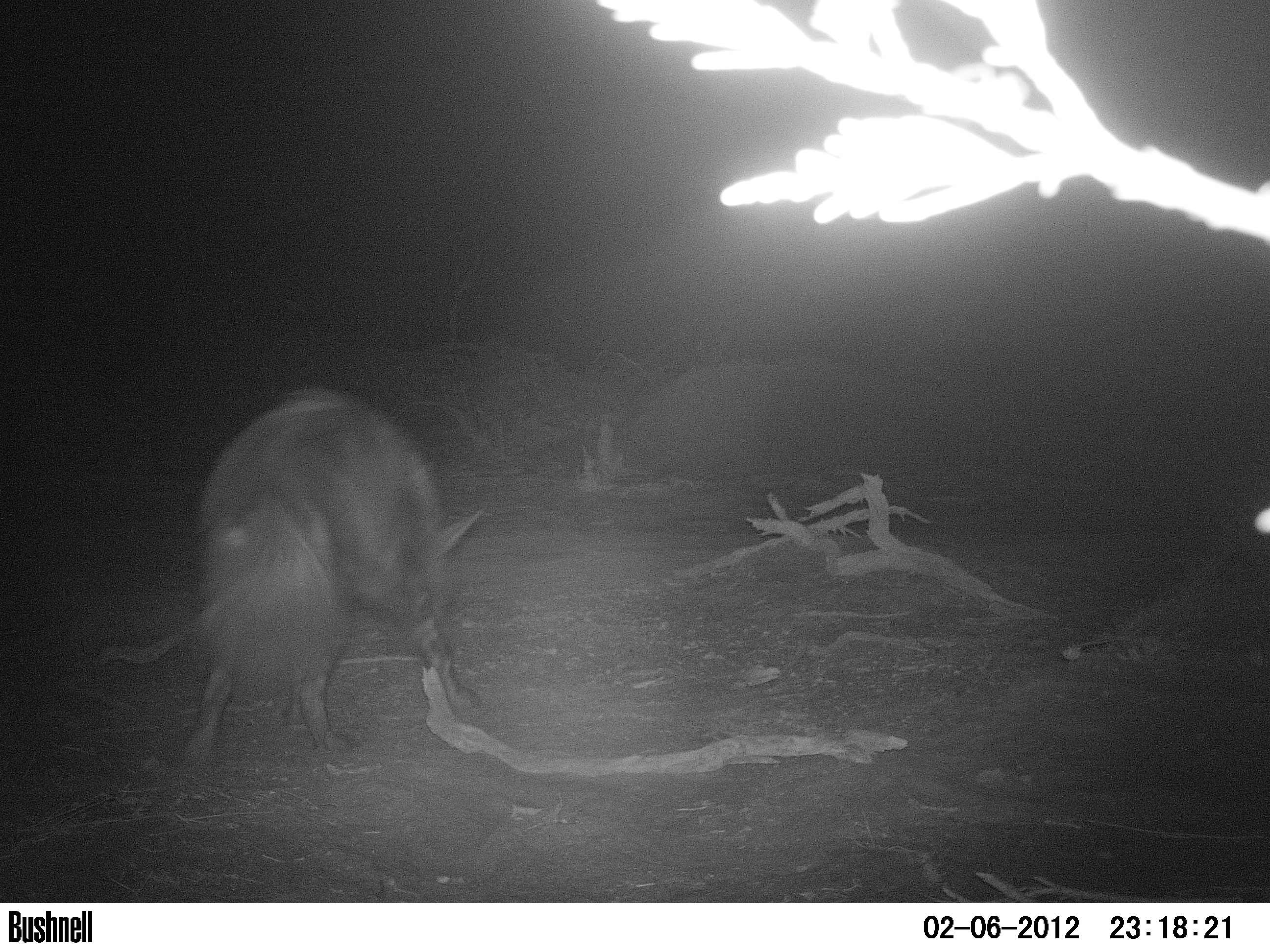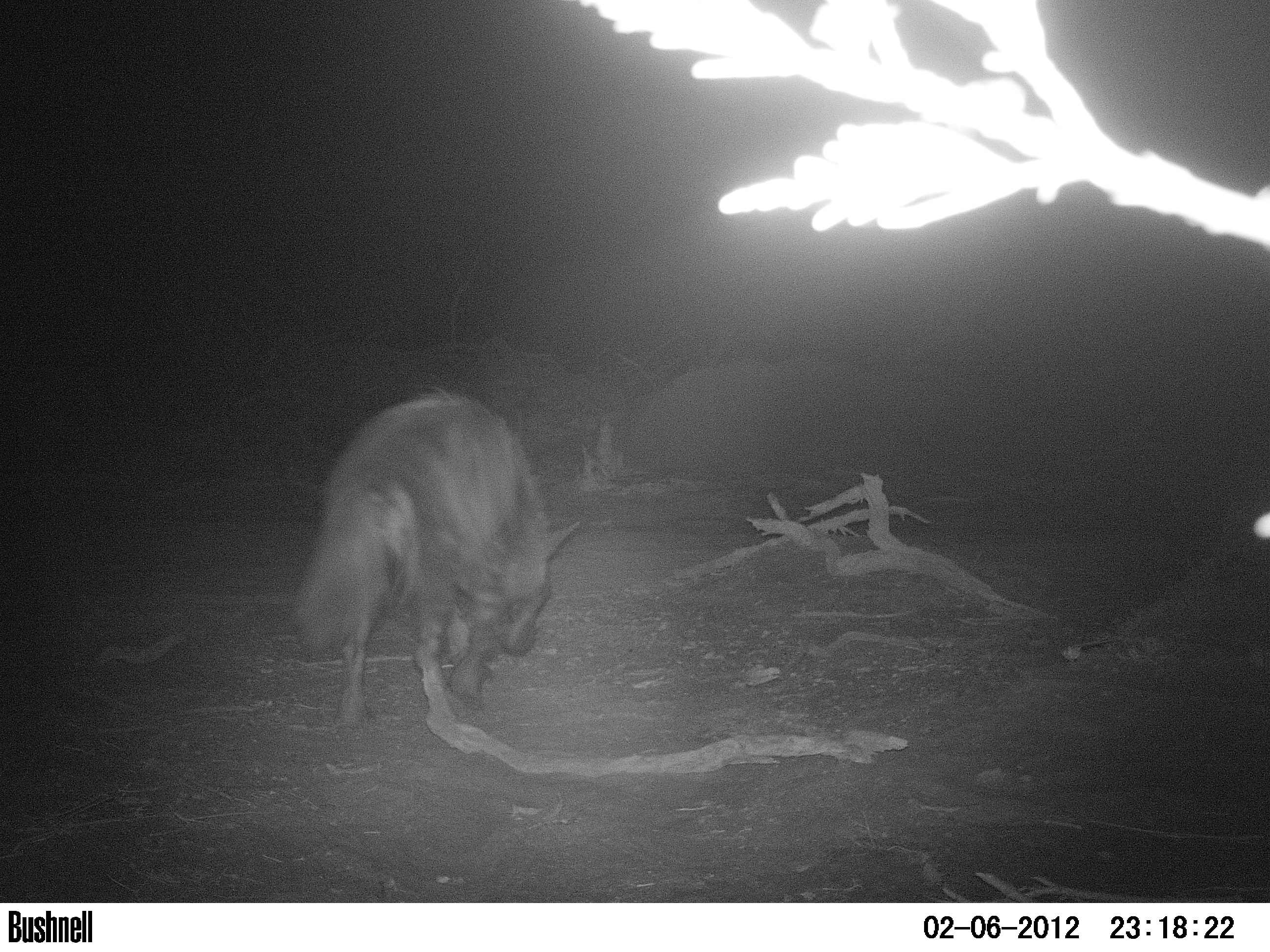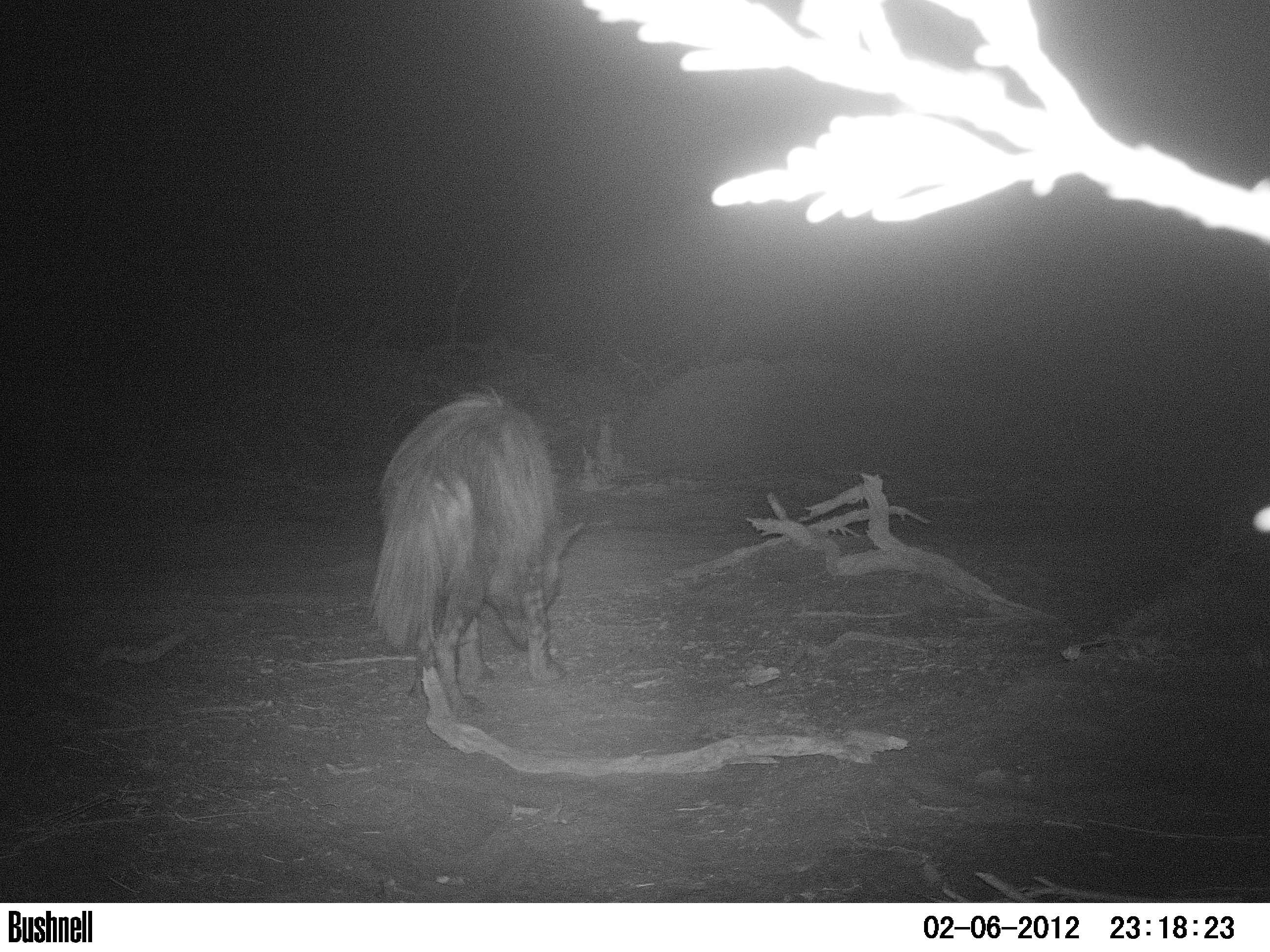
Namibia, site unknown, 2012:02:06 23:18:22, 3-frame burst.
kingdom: Animalia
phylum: Chordata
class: Mammalia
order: Carnivora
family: Hyaenidae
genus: Parahyaena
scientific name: Parahyaena brunnea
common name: brown hyena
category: hyaena brunnea